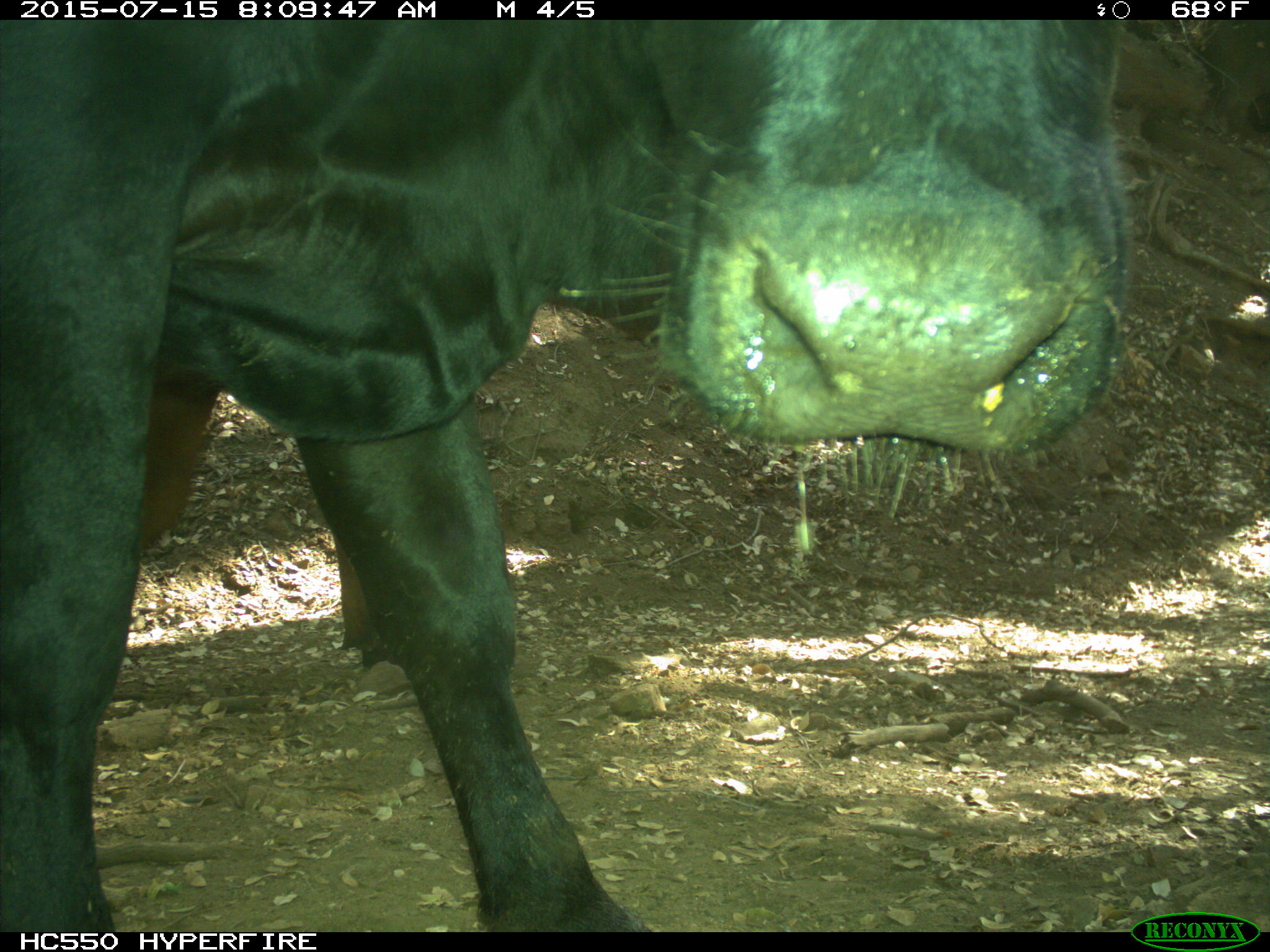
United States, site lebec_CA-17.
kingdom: Animalia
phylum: Chordata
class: Mammalia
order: Artiodactyla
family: Bovidae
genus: Bos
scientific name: Bos taurus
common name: domestic cow